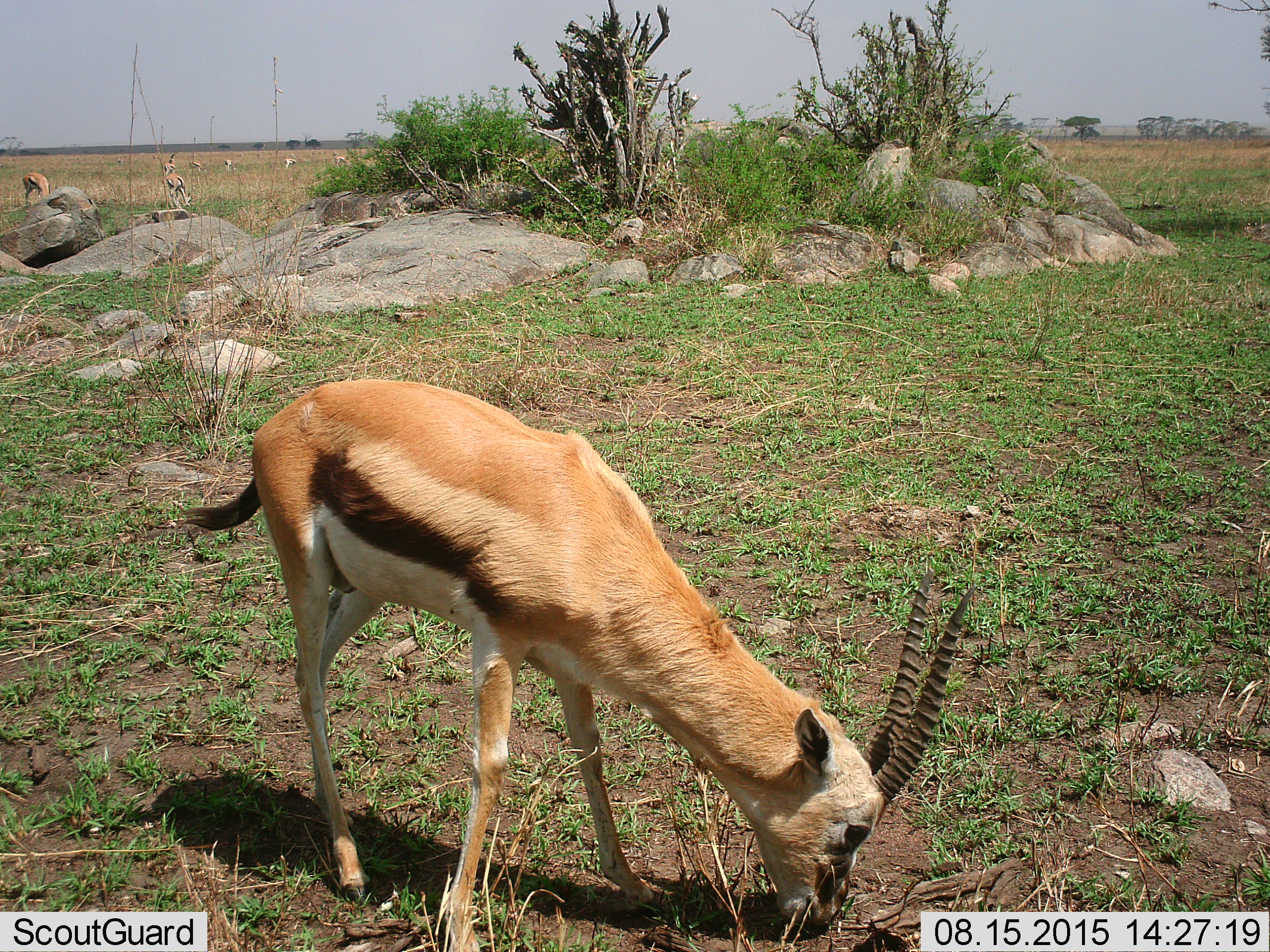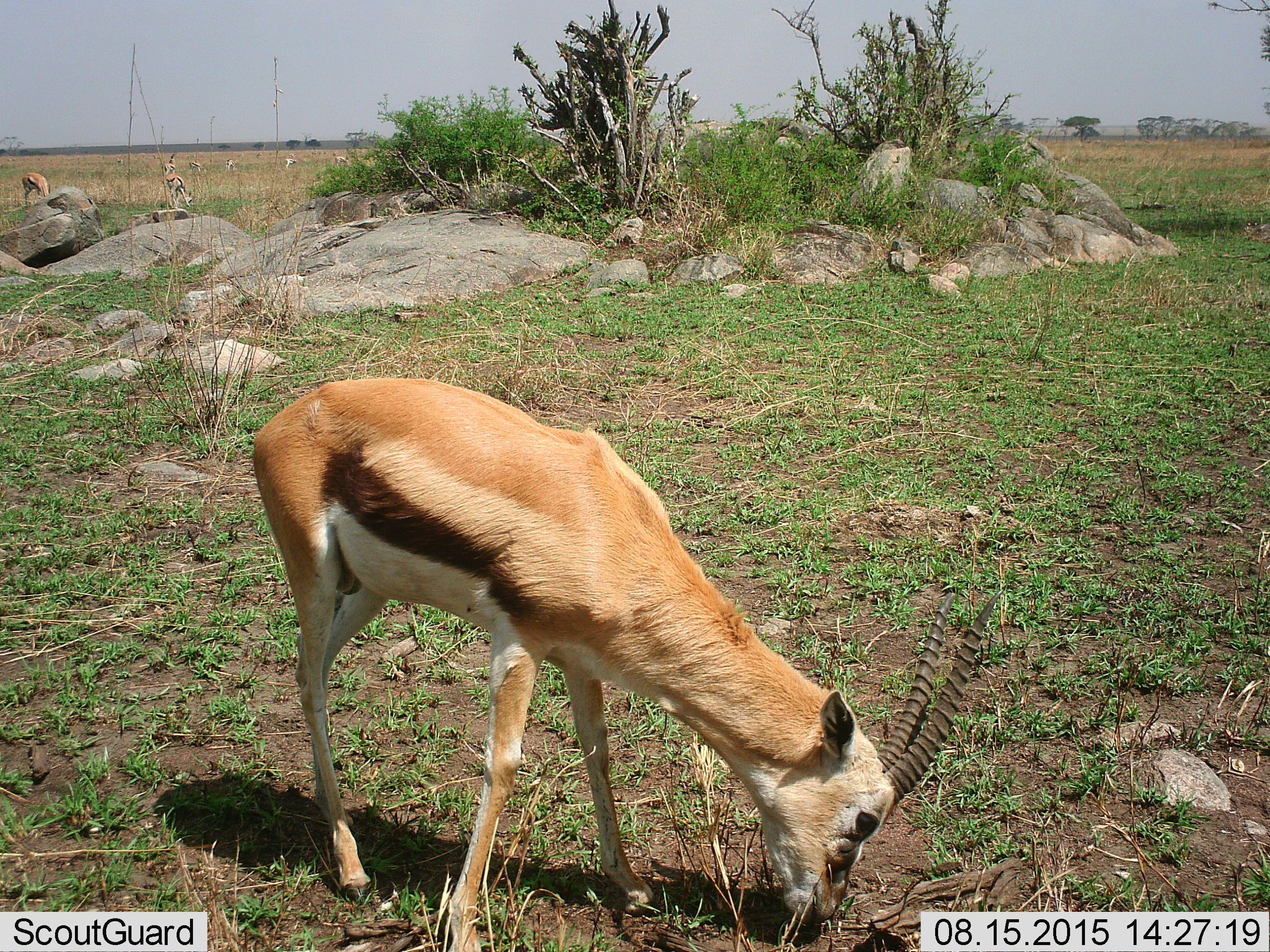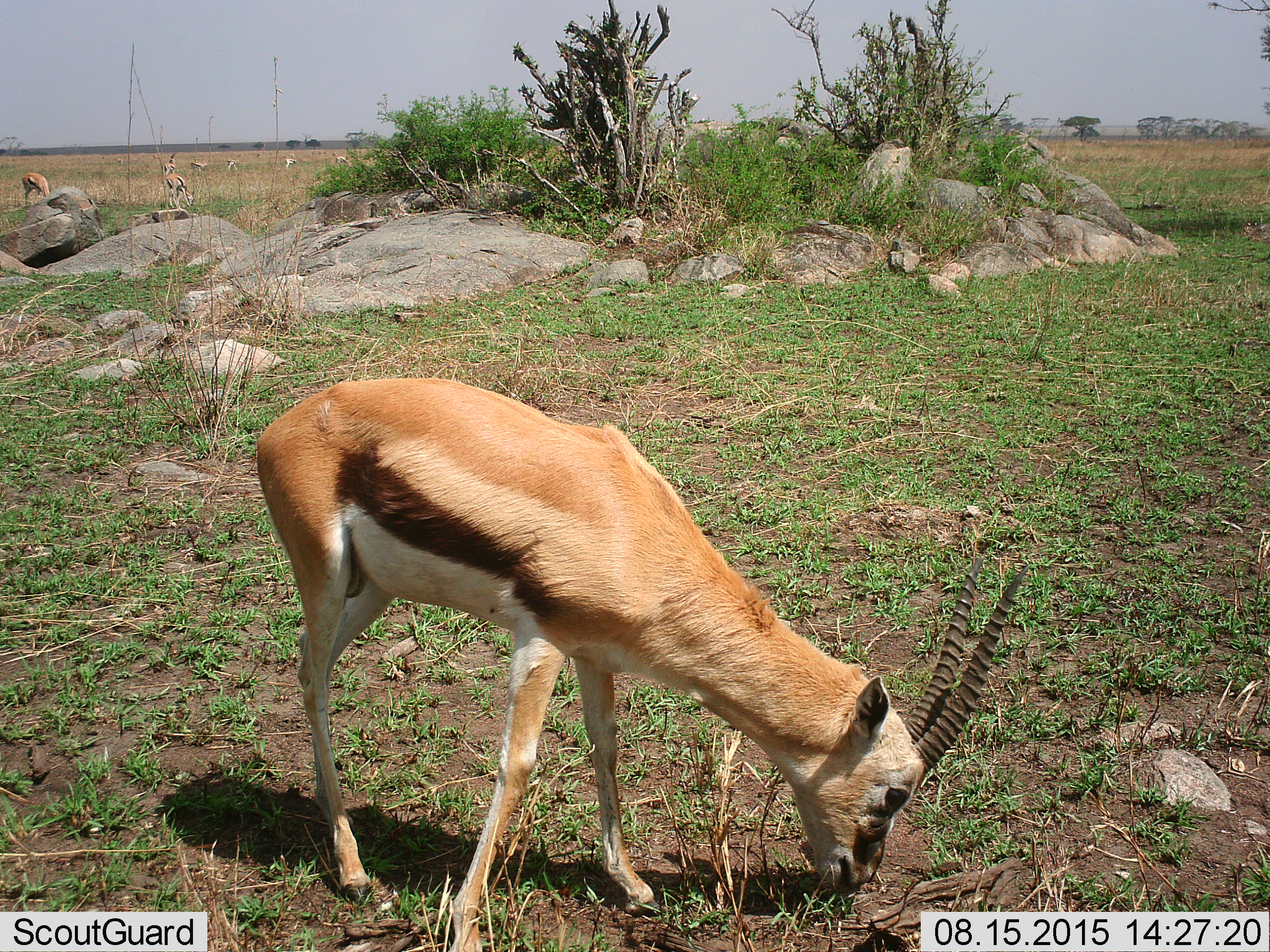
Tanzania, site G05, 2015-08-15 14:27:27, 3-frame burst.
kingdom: Animalia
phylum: Chordata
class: Mammalia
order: Artiodactyla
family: Bovidae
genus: Eudorcas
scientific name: Eudorcas thomsonii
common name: thomson's gazelle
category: gazellethomsons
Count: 8.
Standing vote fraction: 50%.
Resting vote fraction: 0%.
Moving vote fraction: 36%.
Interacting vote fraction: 0%.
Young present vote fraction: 0%.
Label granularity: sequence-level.